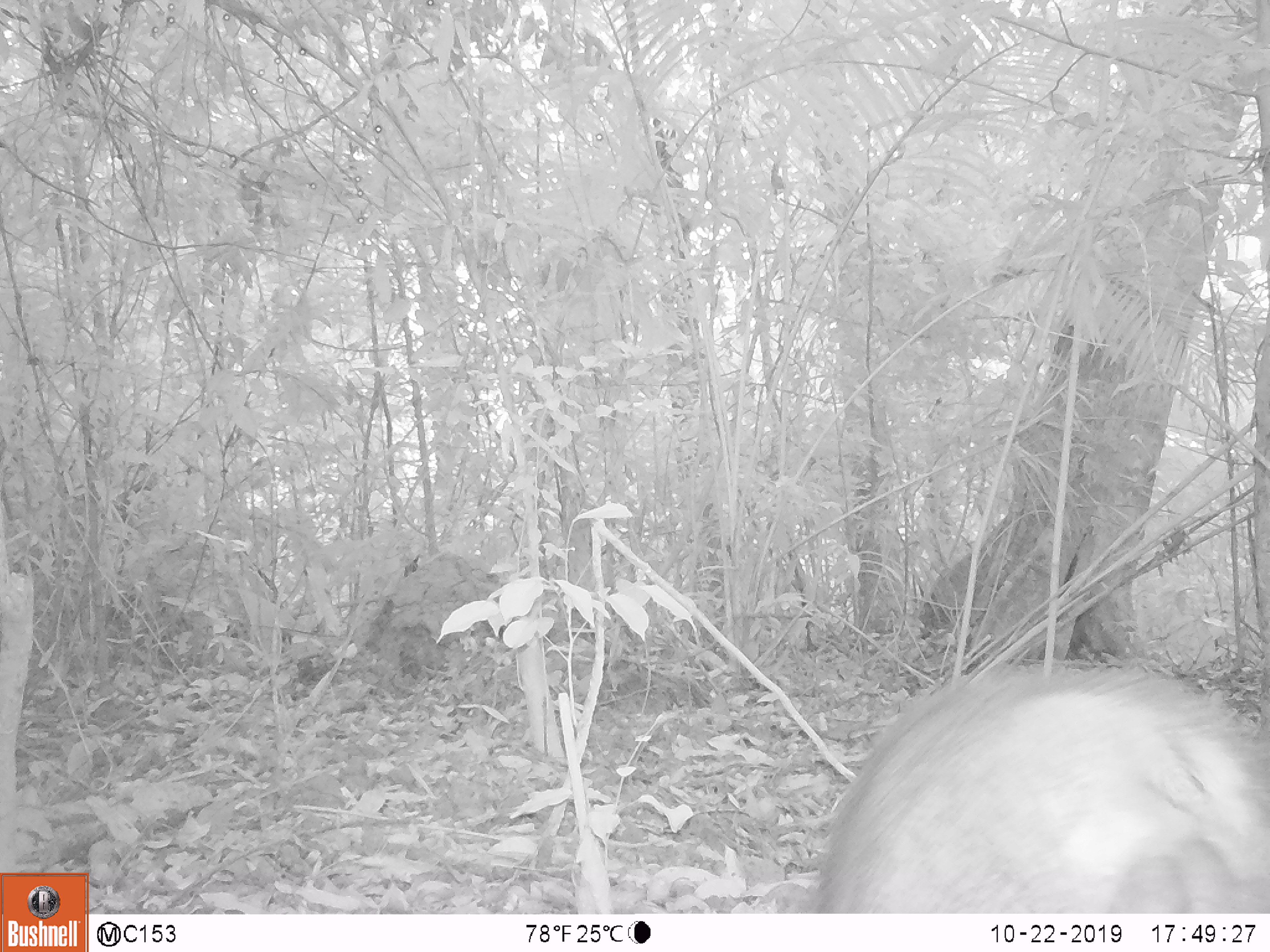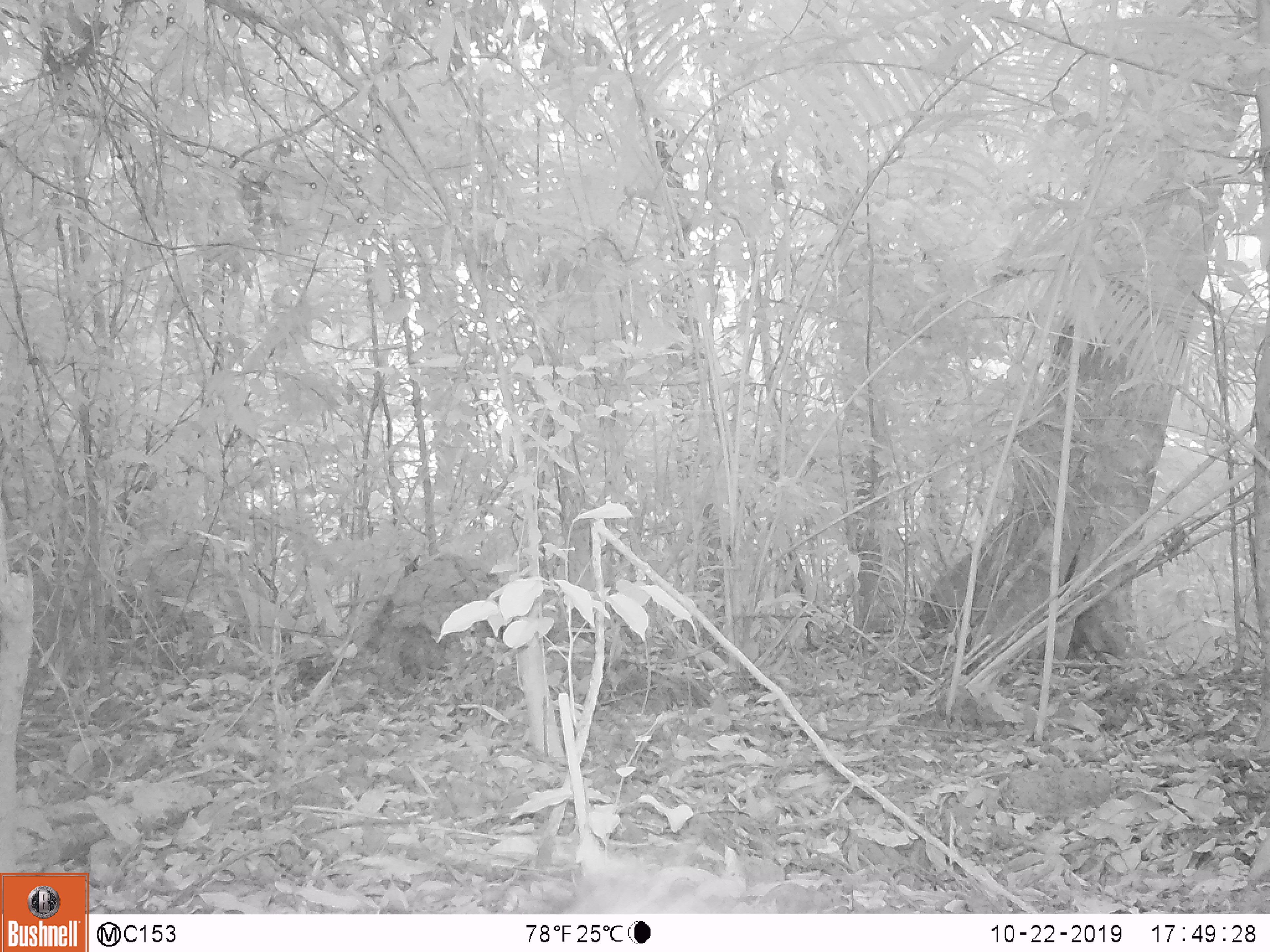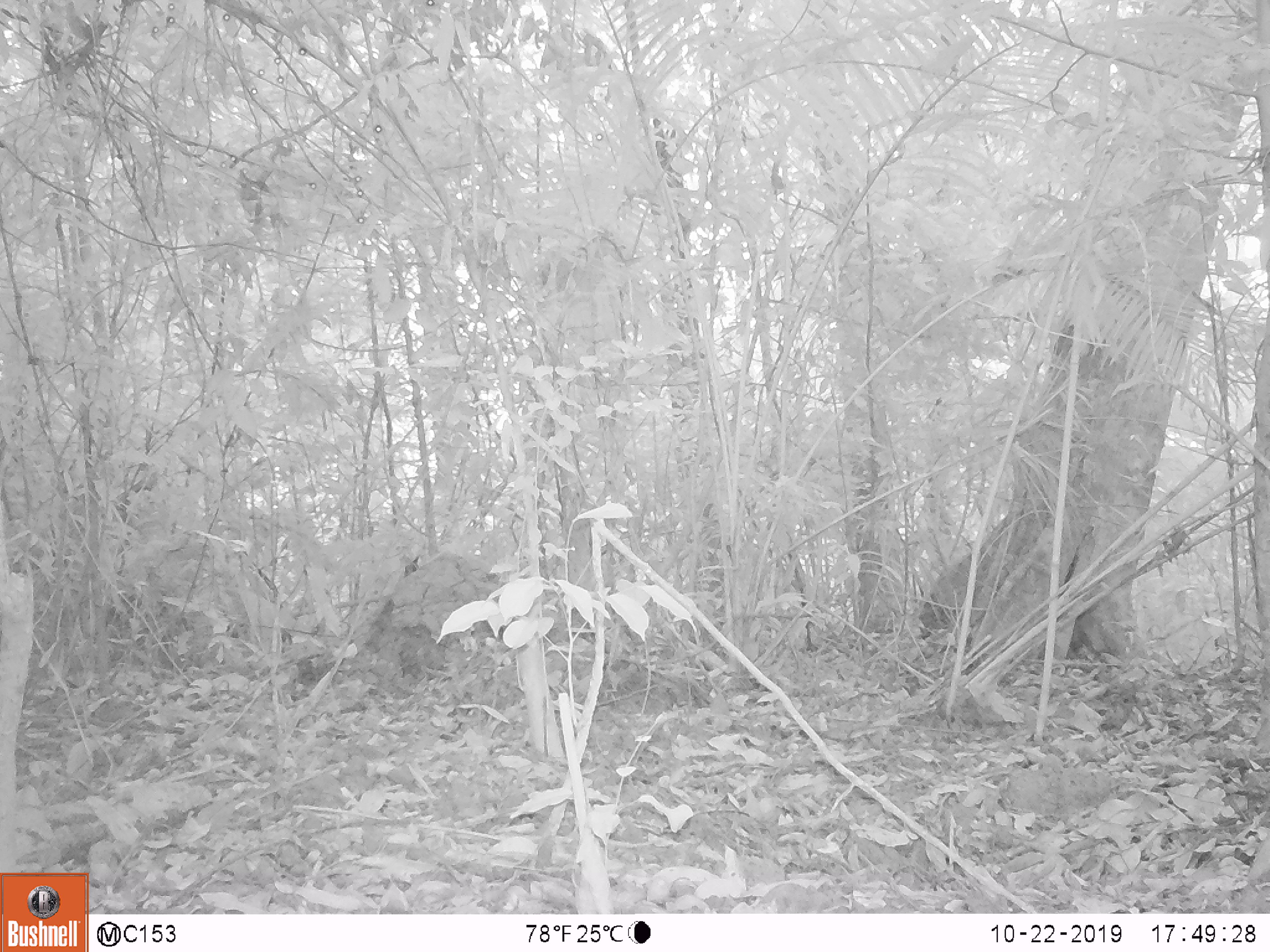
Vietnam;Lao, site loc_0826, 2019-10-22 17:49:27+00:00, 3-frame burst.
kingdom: Animalia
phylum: Chordata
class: Mammalia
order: Artiodactyla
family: Suidae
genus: Sus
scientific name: Sus scrofa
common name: eurasian wild pig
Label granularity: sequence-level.